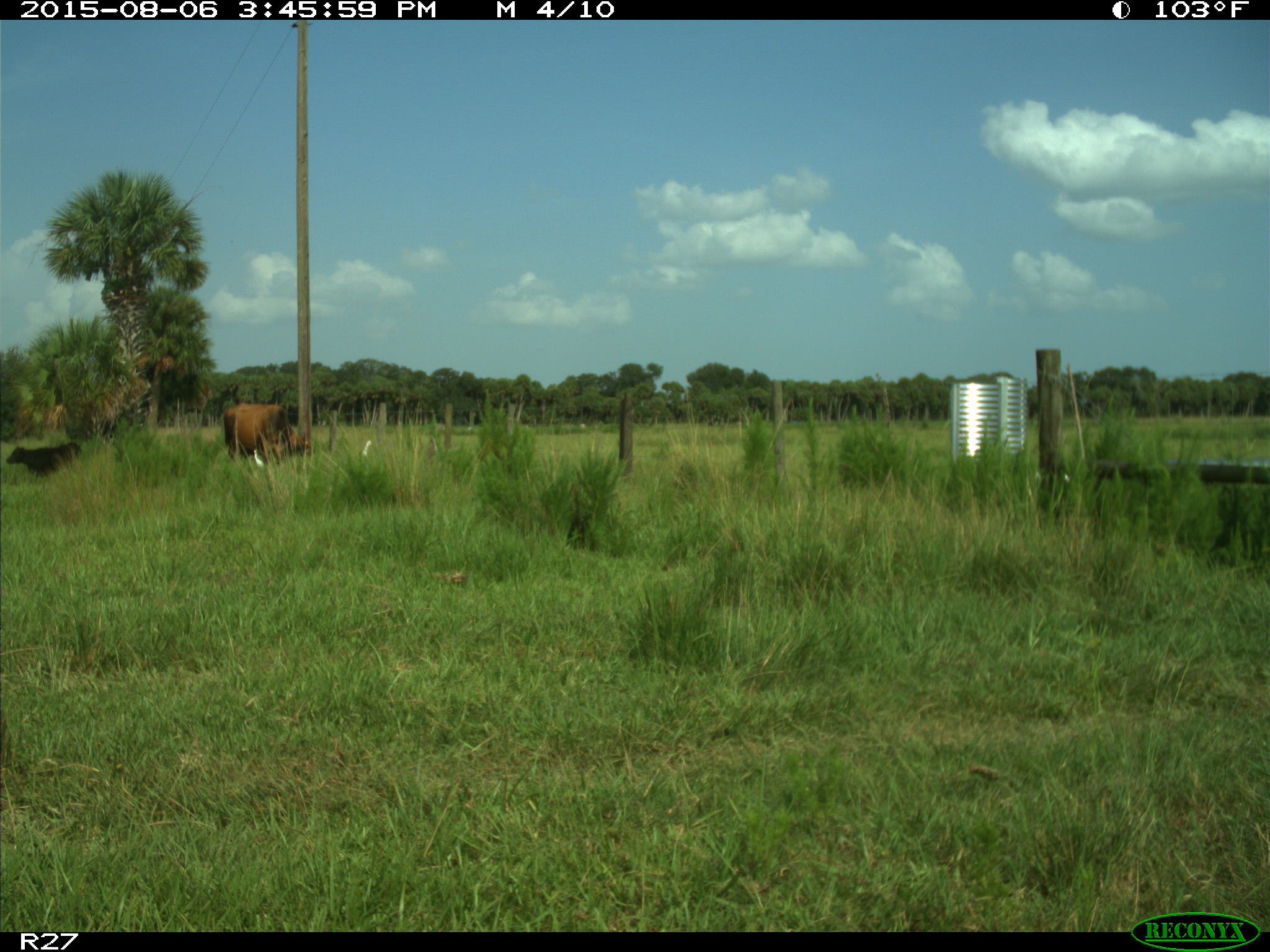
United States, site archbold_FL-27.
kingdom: Animalia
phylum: Chordata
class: Mammalia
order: Artiodactyla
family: Bovidae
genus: Bos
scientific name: Bos taurus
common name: domestic cow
Bos taurus (domestic cow).